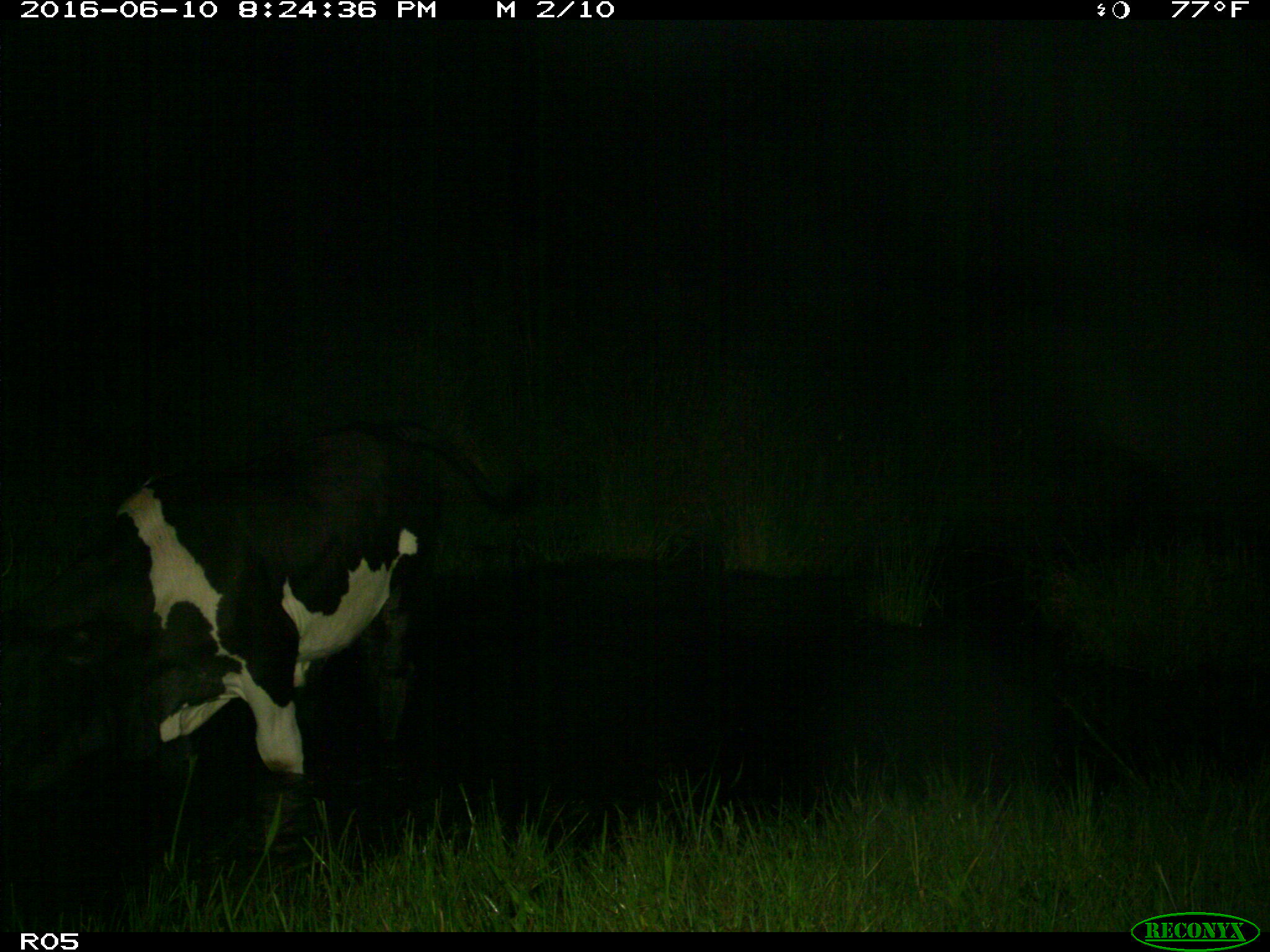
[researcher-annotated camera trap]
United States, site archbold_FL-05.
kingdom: Animalia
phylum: Chordata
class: Mammalia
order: Artiodactyla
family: Bovidae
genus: Bos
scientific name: Bos taurus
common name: domestic cow